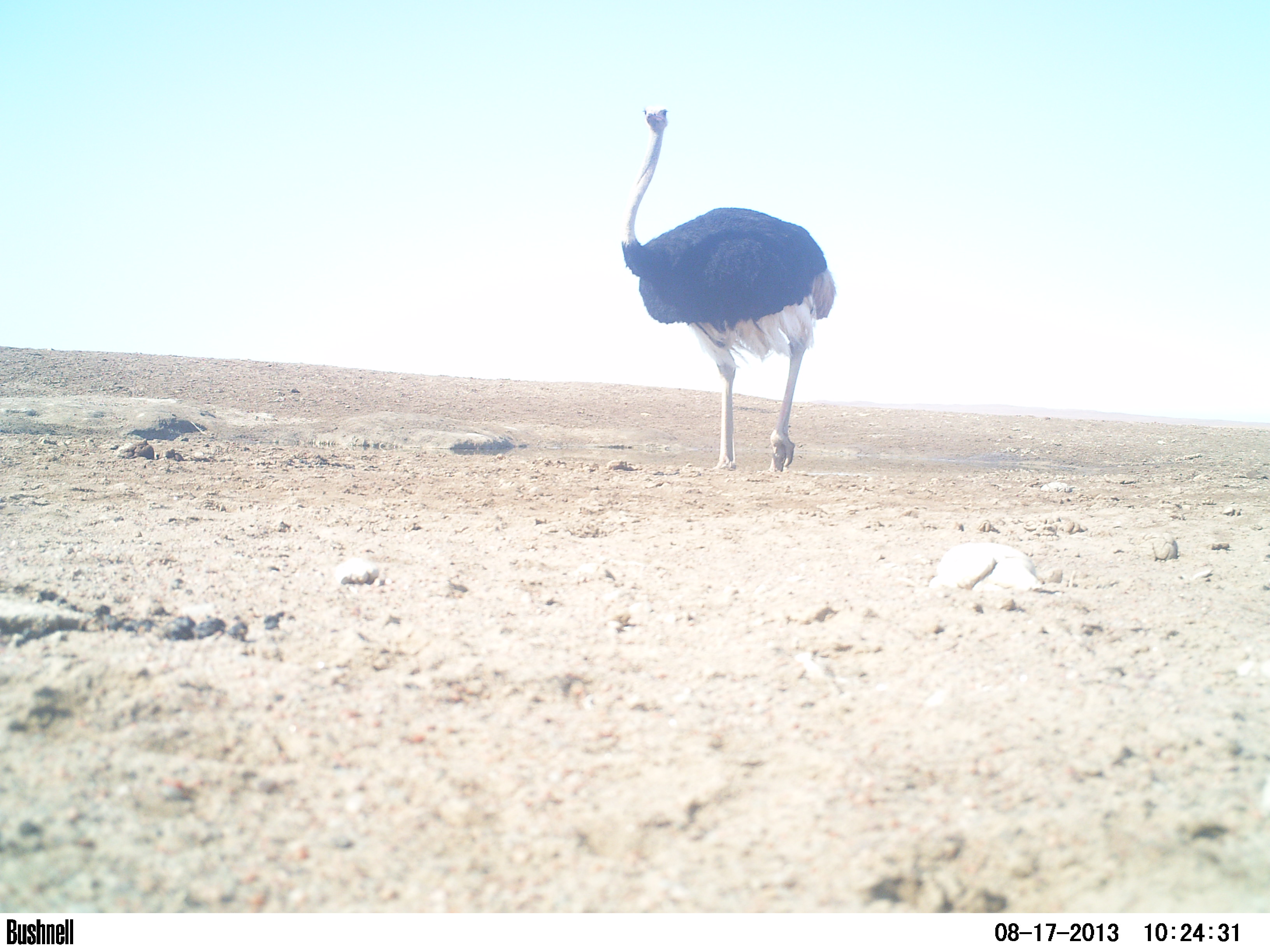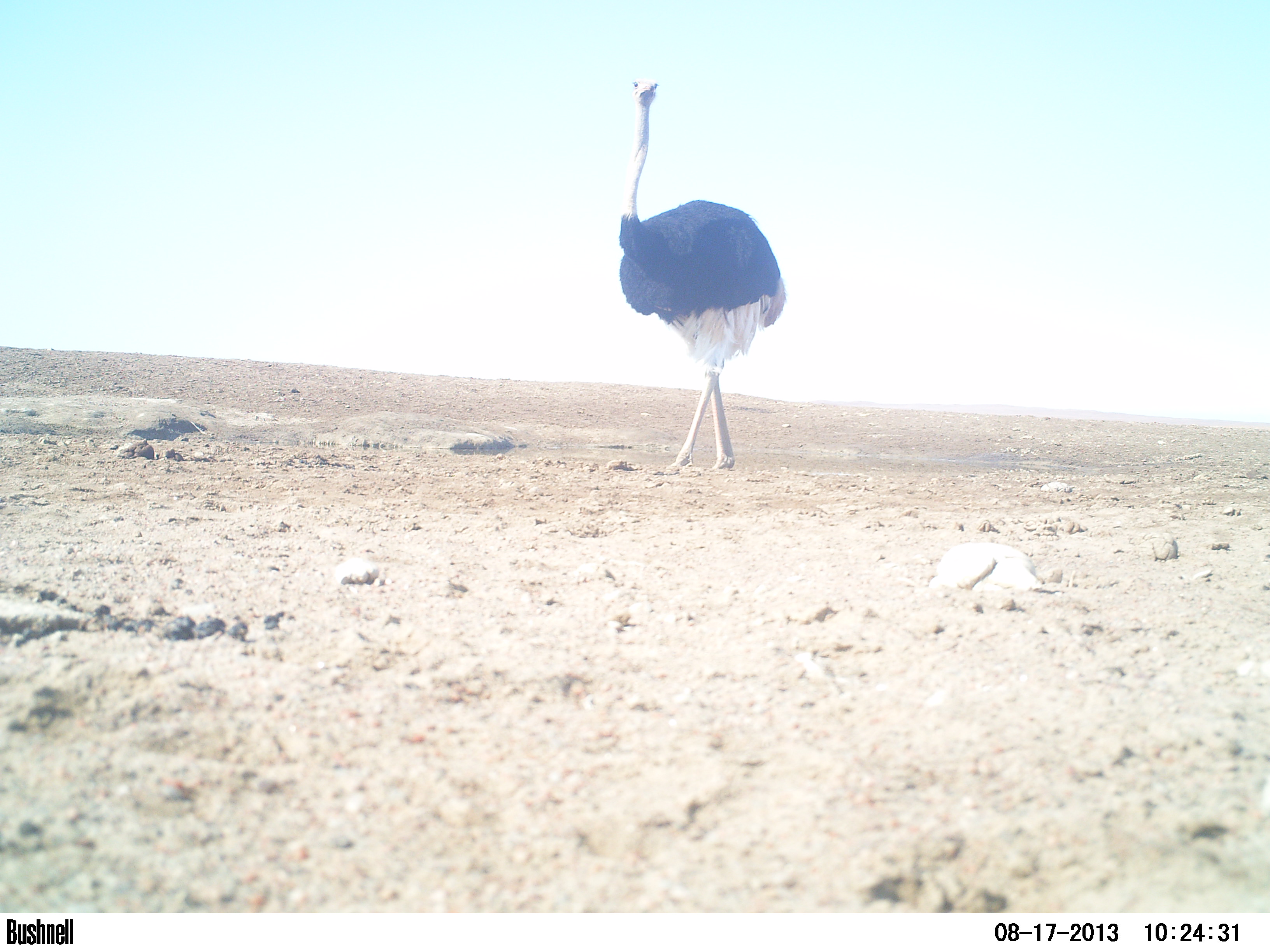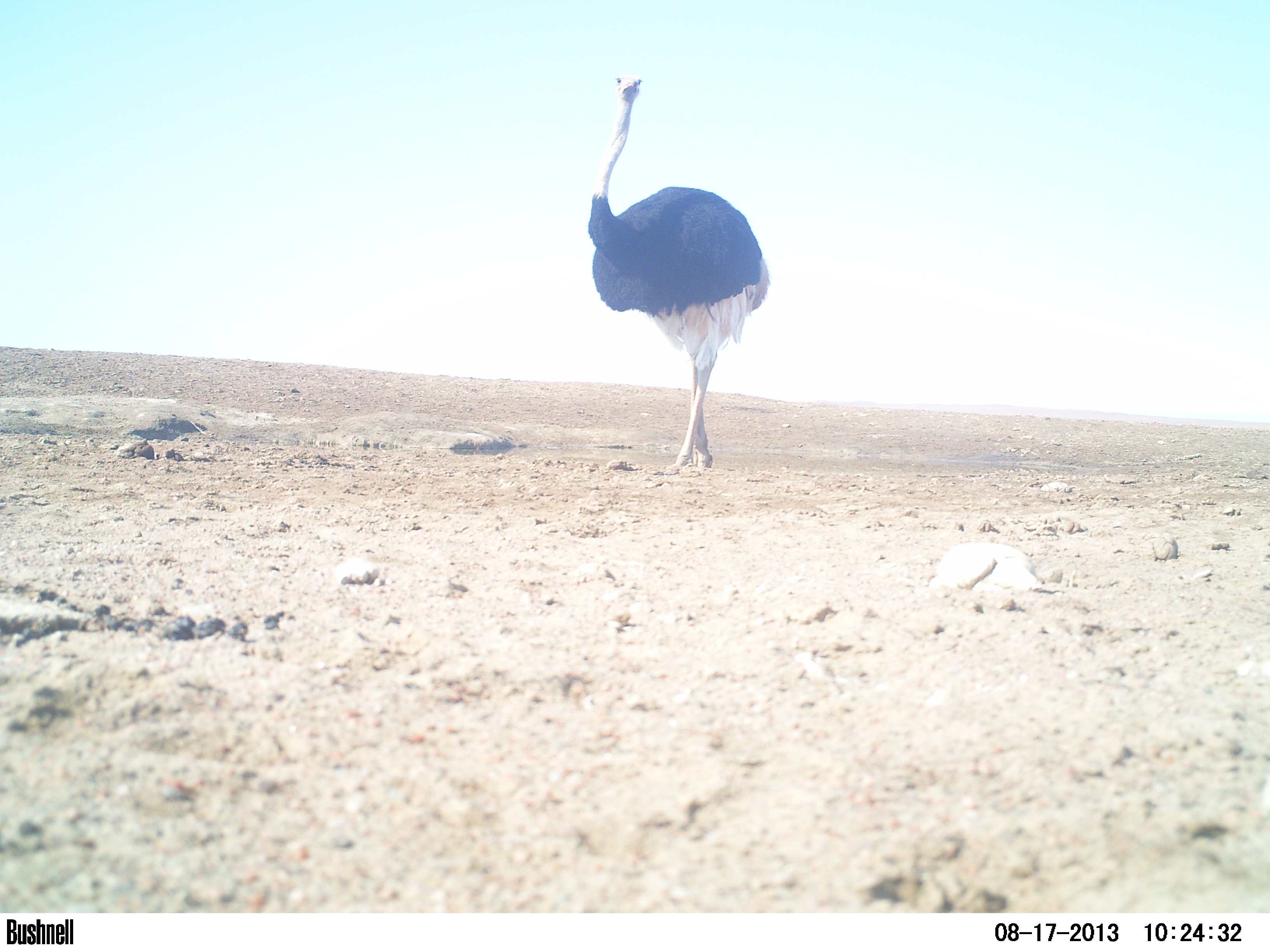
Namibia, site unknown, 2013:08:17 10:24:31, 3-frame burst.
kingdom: Animalia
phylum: Chordata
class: Aves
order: Struthioniformes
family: Struthionidae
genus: Struthio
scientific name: Struthio camelus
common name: common ostrich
Struthio camelus (common ostrich).